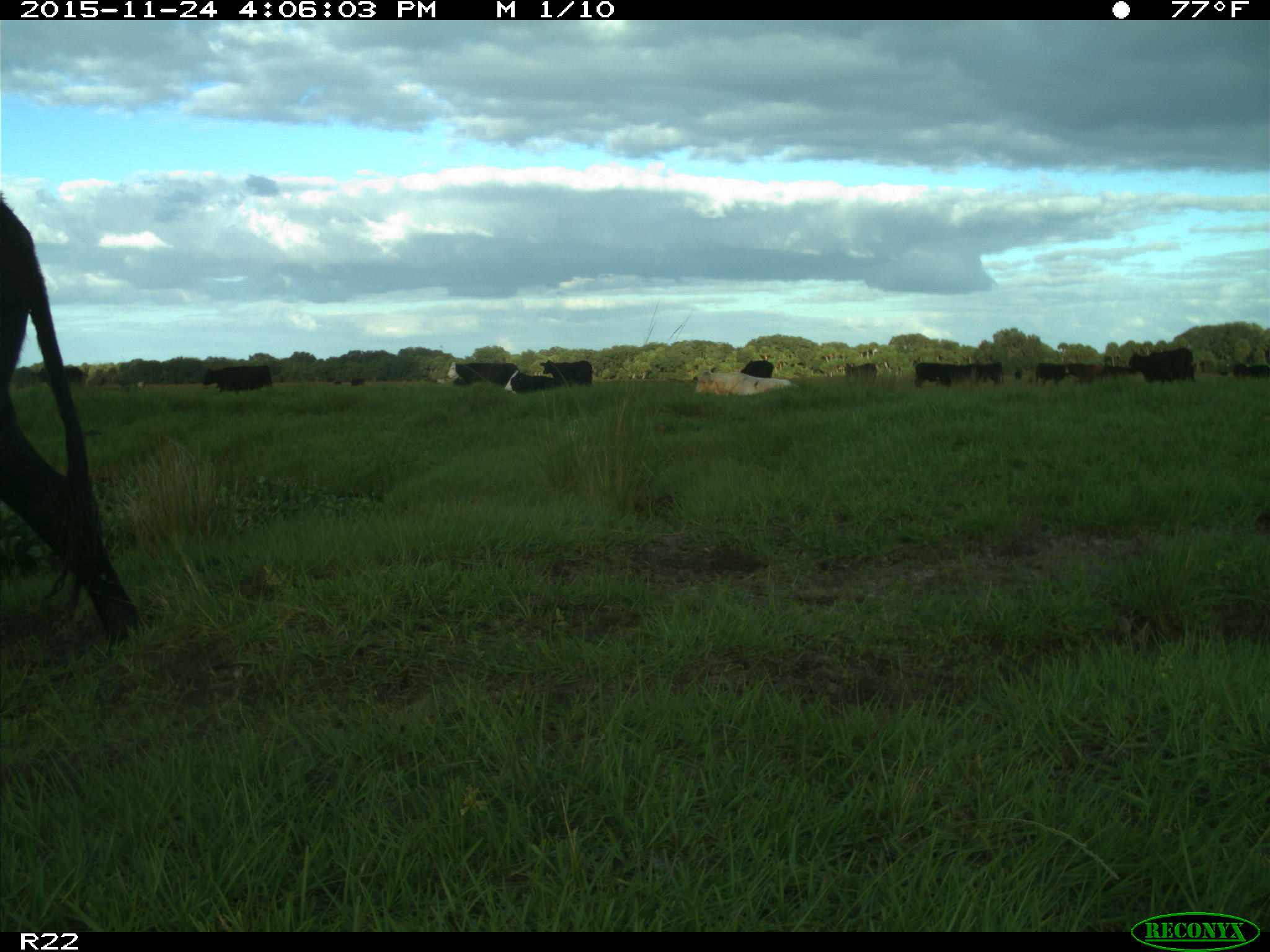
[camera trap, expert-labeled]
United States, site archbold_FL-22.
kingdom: Animalia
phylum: Chordata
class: Mammalia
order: Artiodactyla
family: Bovidae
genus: Bos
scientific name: Bos taurus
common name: domestic cow